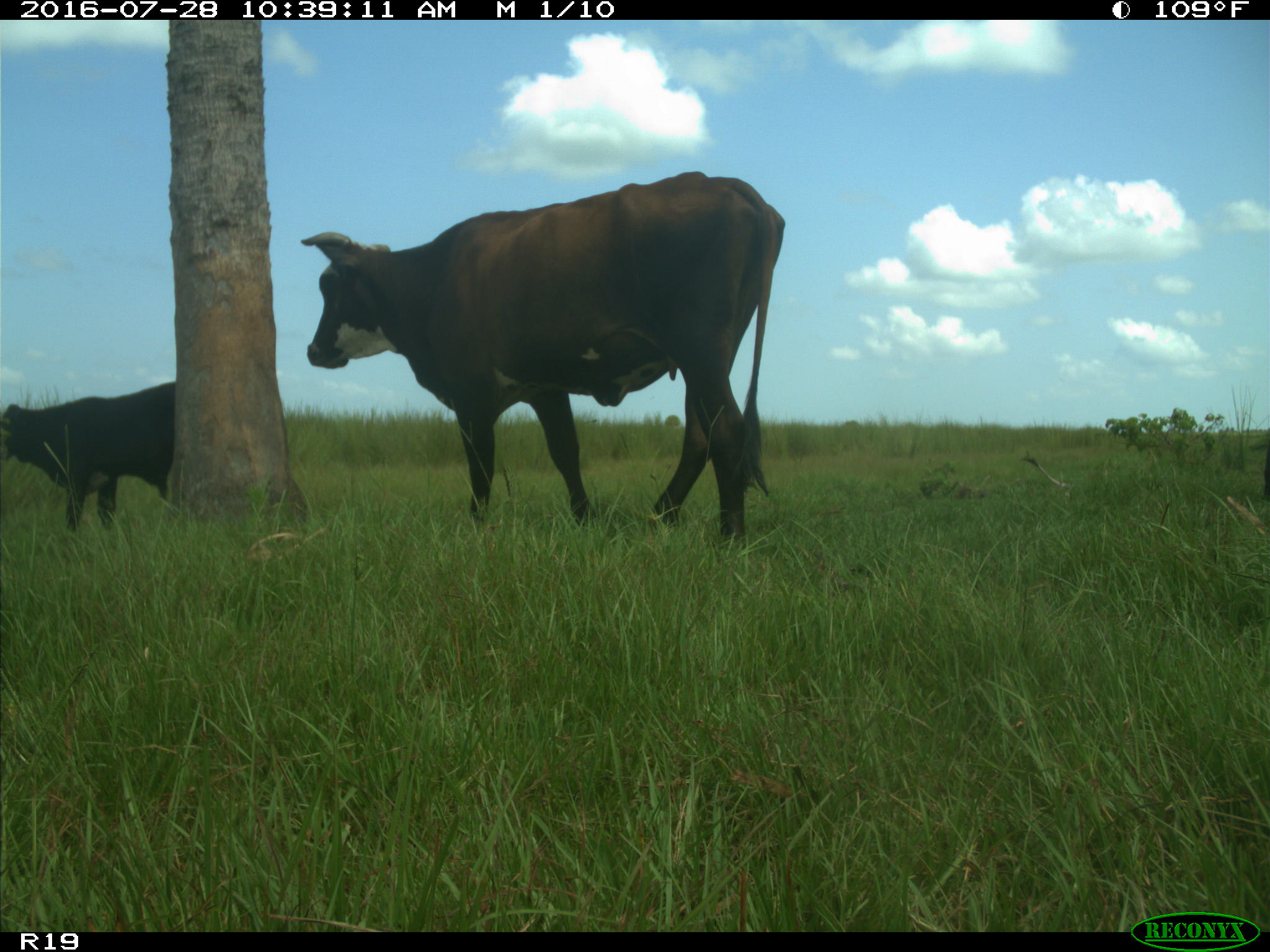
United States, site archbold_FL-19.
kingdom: Animalia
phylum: Chordata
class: Mammalia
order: Artiodactyla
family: Bovidae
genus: Bos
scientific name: Bos taurus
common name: domestic cow